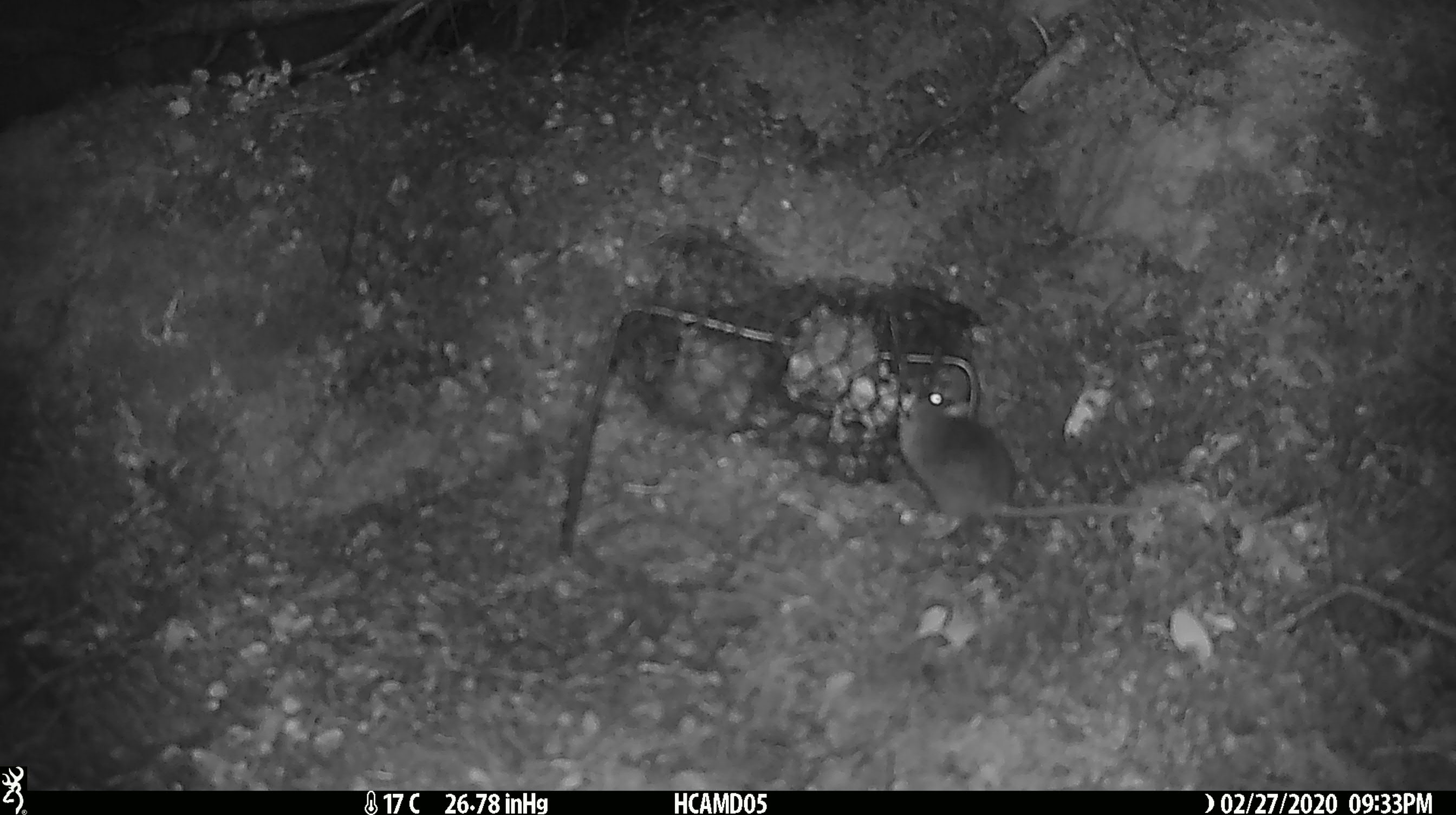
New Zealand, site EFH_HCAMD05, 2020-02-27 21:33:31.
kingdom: Animalia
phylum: Chordata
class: Mammalia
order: Rodentia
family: Muridae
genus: Mus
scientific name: Mus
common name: mouse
Mouse (Mus).